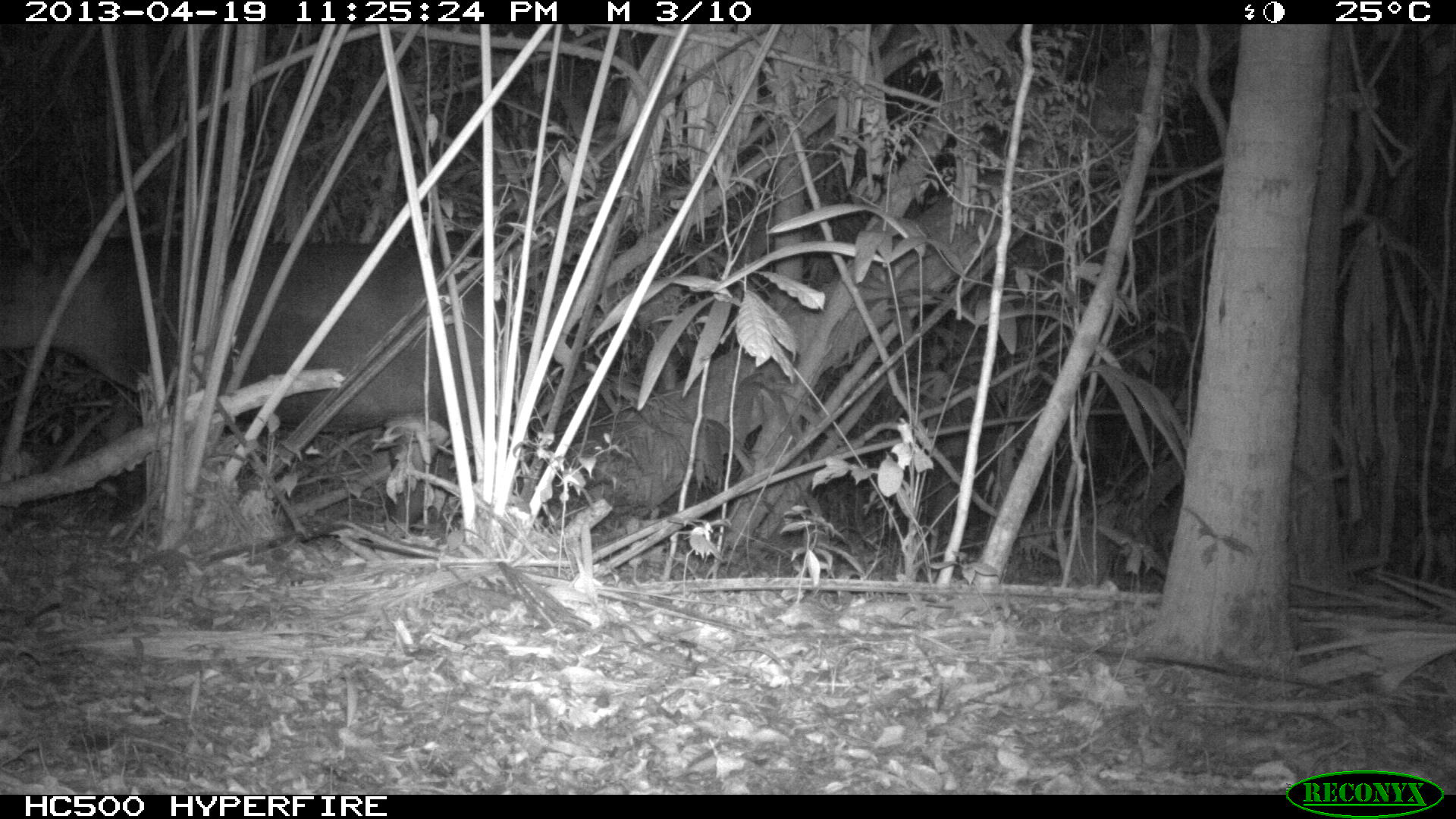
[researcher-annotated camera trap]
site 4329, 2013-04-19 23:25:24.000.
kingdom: Animalia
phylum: Chordata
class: Mammalia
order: Perissodactyla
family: Tapiridae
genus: Tapirus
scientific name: Tapirus bairdii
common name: baird's tapir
Tapirus bairdii (baird's tapir), count 1.